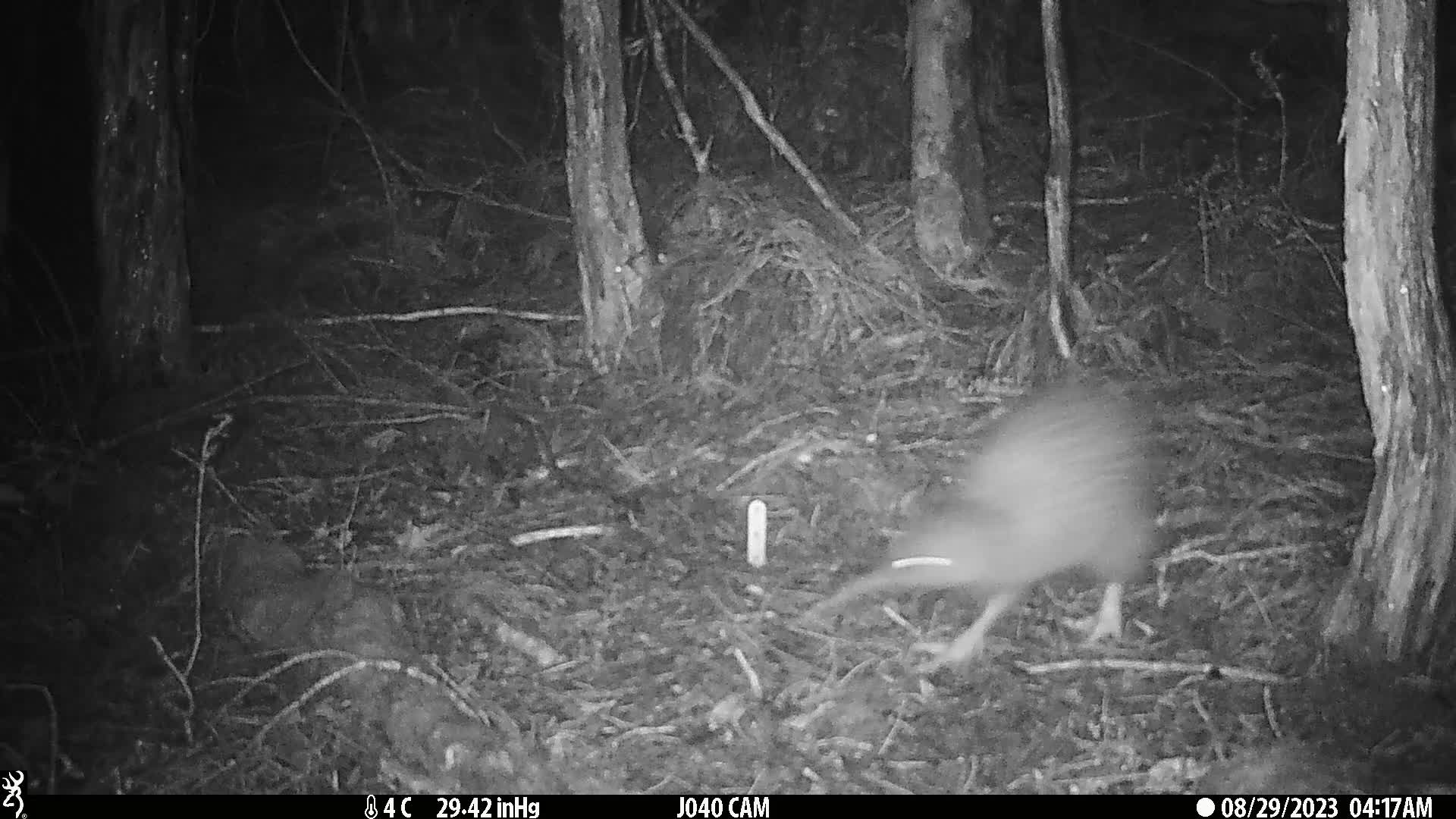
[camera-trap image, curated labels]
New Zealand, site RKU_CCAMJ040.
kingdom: Animalia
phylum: Chordata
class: Aves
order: Apterygiformes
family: Apterygidae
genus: Apteryx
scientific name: Apteryx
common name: kiwi